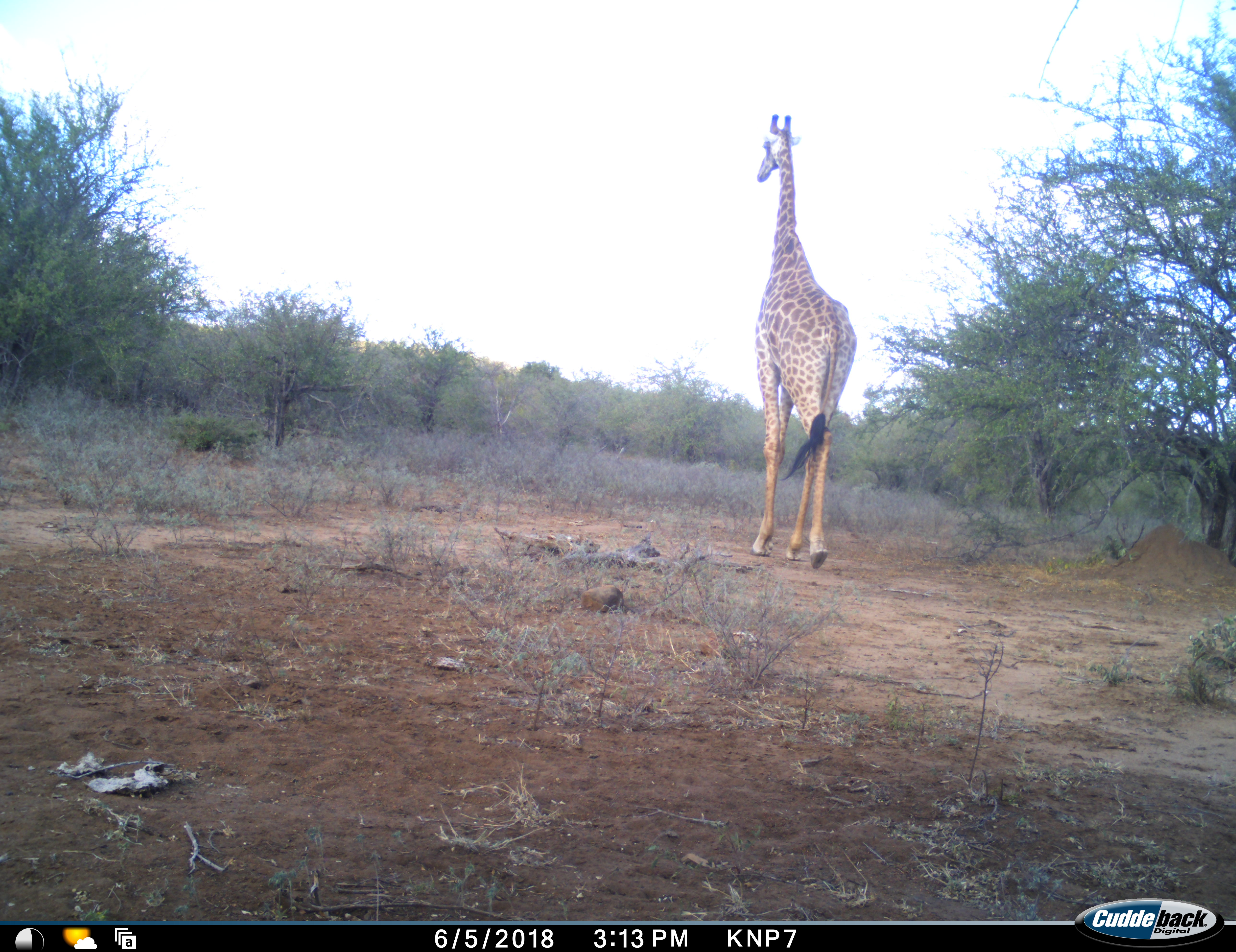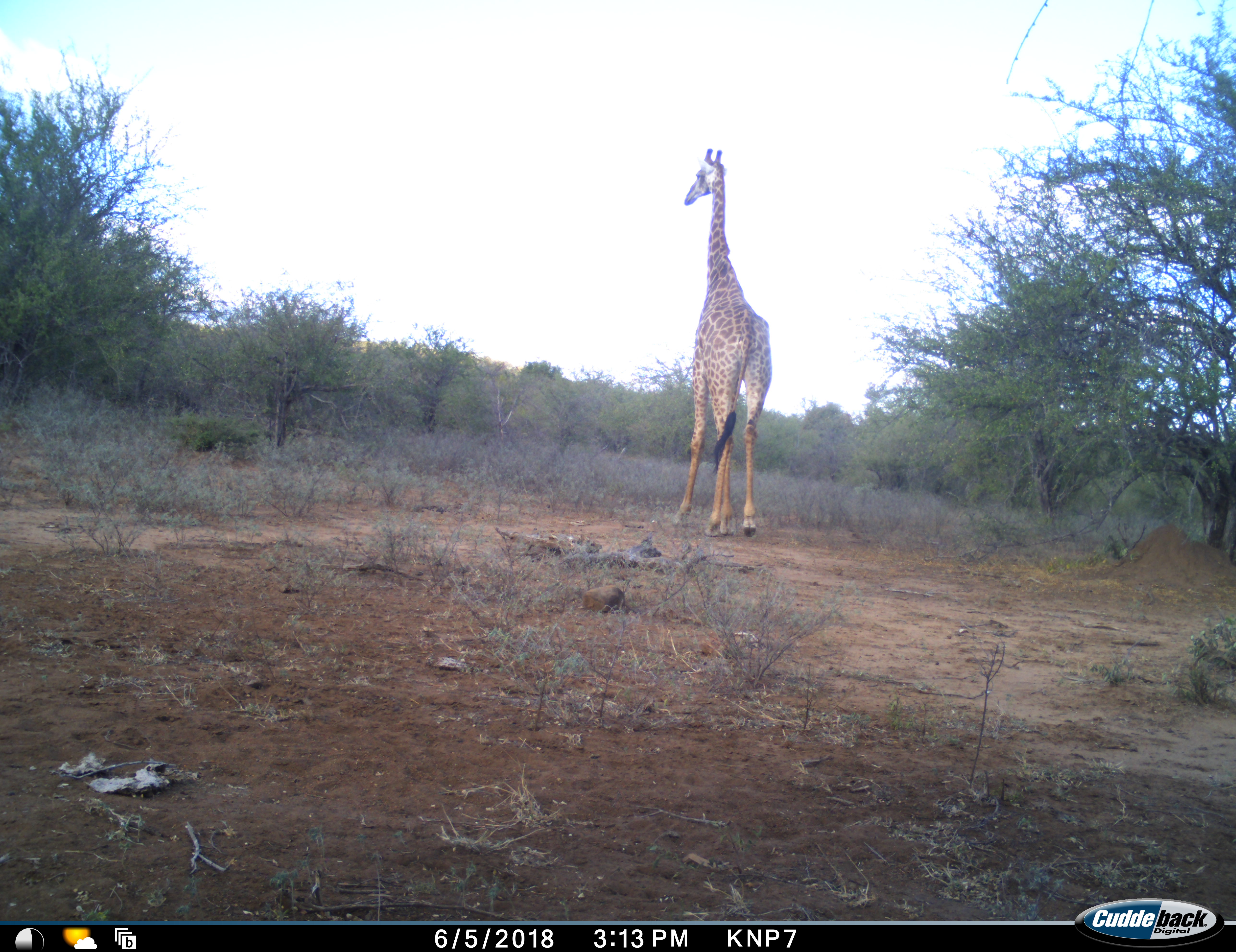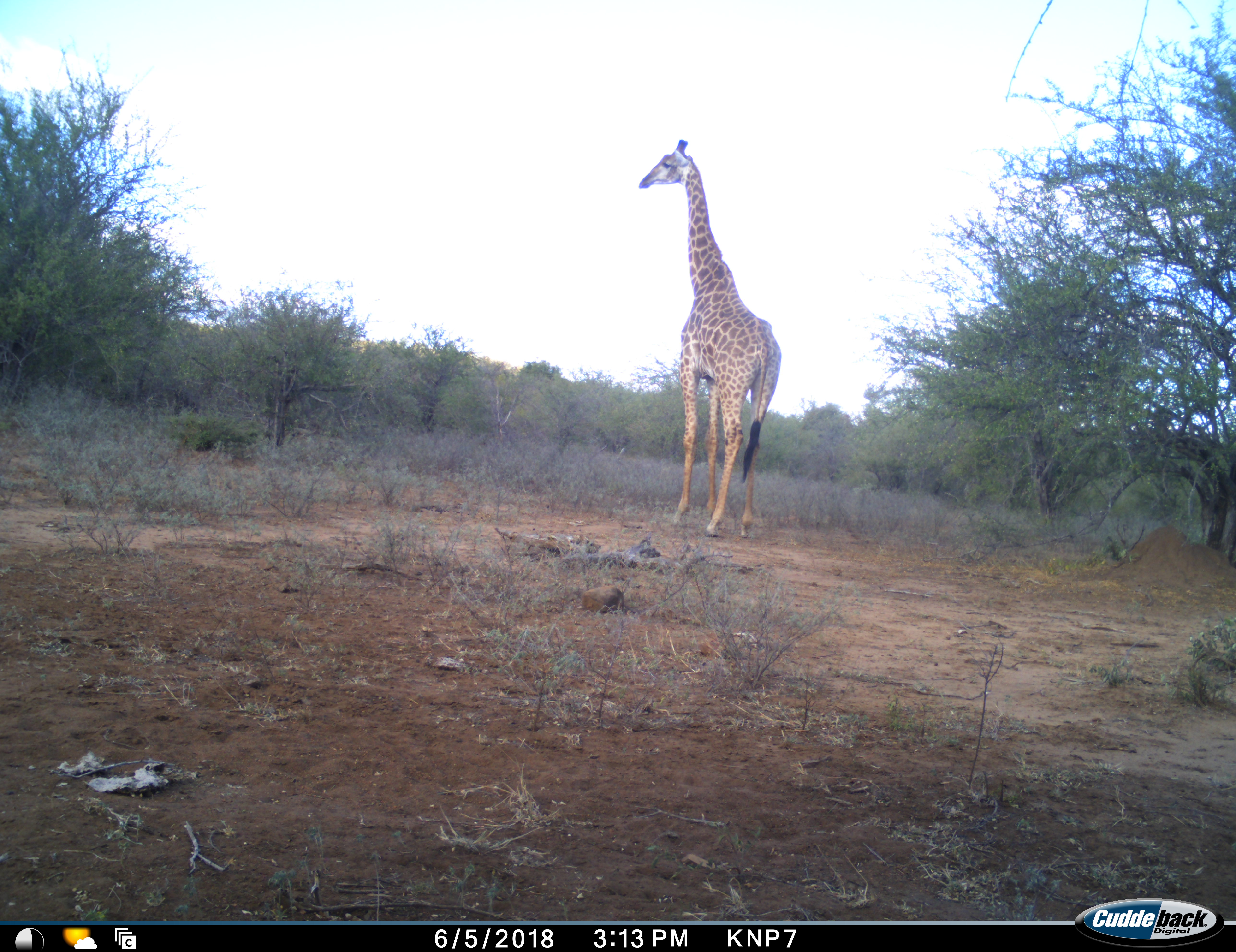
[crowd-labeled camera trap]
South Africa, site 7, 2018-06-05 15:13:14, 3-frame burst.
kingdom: Animalia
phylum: Chordata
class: Mammalia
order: Artiodactyla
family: Giraffidae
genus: Giraffa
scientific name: Giraffa camelopardalis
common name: giraffe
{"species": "giraffe (Giraffa camelopardalis)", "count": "1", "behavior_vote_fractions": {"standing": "10%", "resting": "0%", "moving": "90%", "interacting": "0%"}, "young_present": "0%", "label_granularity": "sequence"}